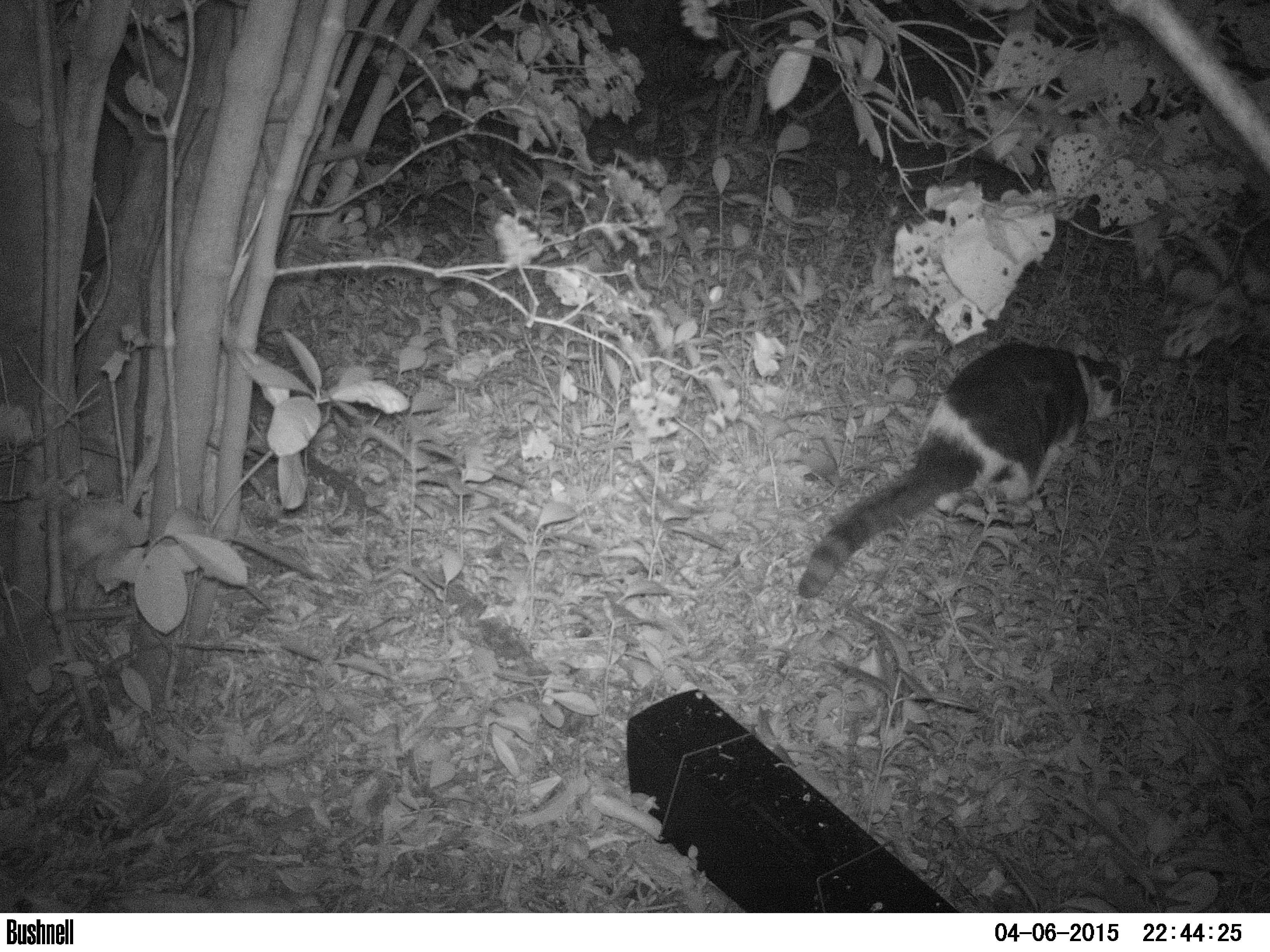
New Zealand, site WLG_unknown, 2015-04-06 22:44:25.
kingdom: Animalia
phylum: Chordata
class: Mammalia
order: Carnivora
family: Felidae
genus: Felis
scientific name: Felis catus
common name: domestic cat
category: cat